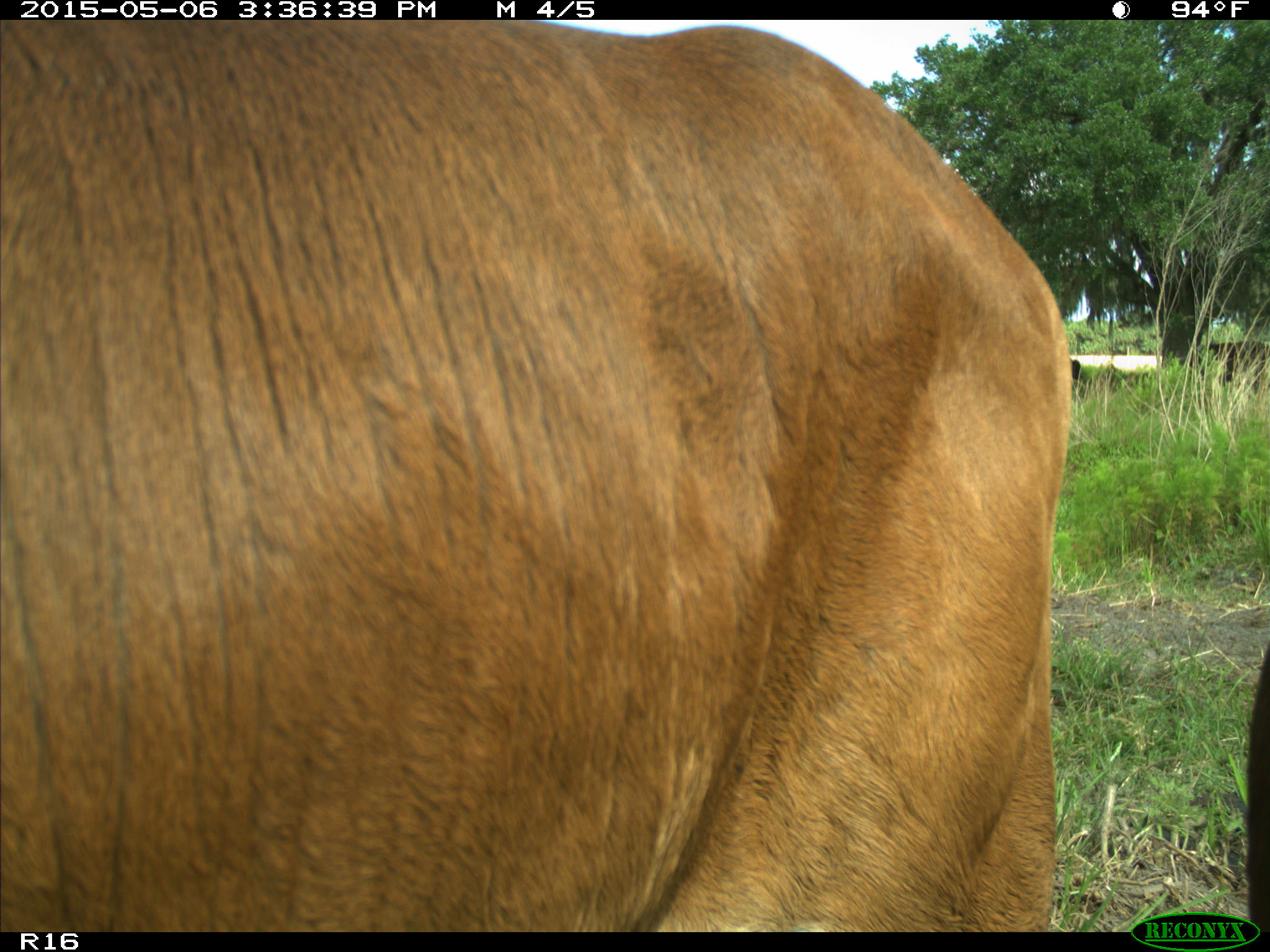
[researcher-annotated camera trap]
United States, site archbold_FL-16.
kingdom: Animalia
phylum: Chordata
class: Mammalia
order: Artiodactyla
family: Bovidae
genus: Bos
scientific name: Bos taurus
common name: domestic cow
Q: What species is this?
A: Bos taurus (domestic cow).